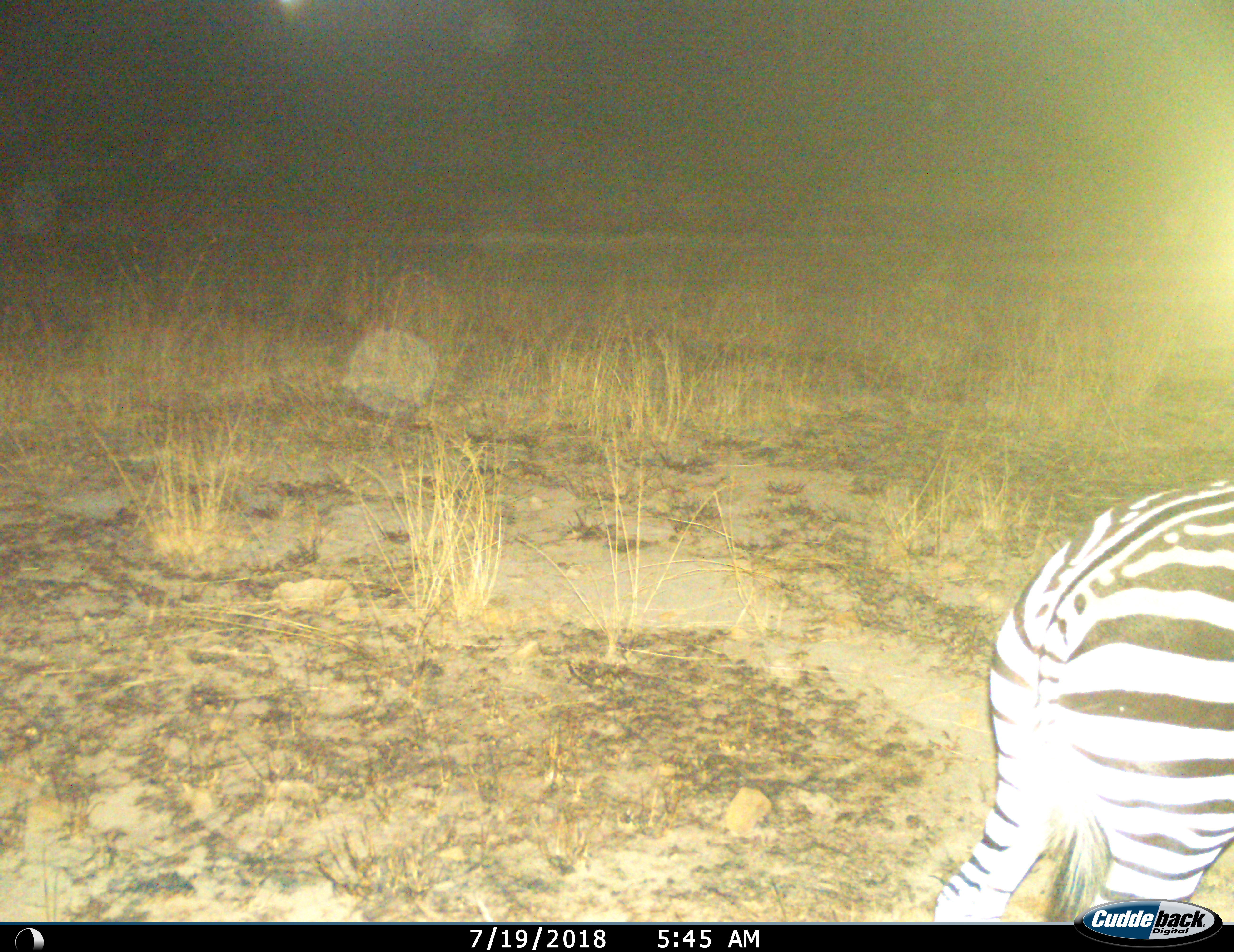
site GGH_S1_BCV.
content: unidentified animal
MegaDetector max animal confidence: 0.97